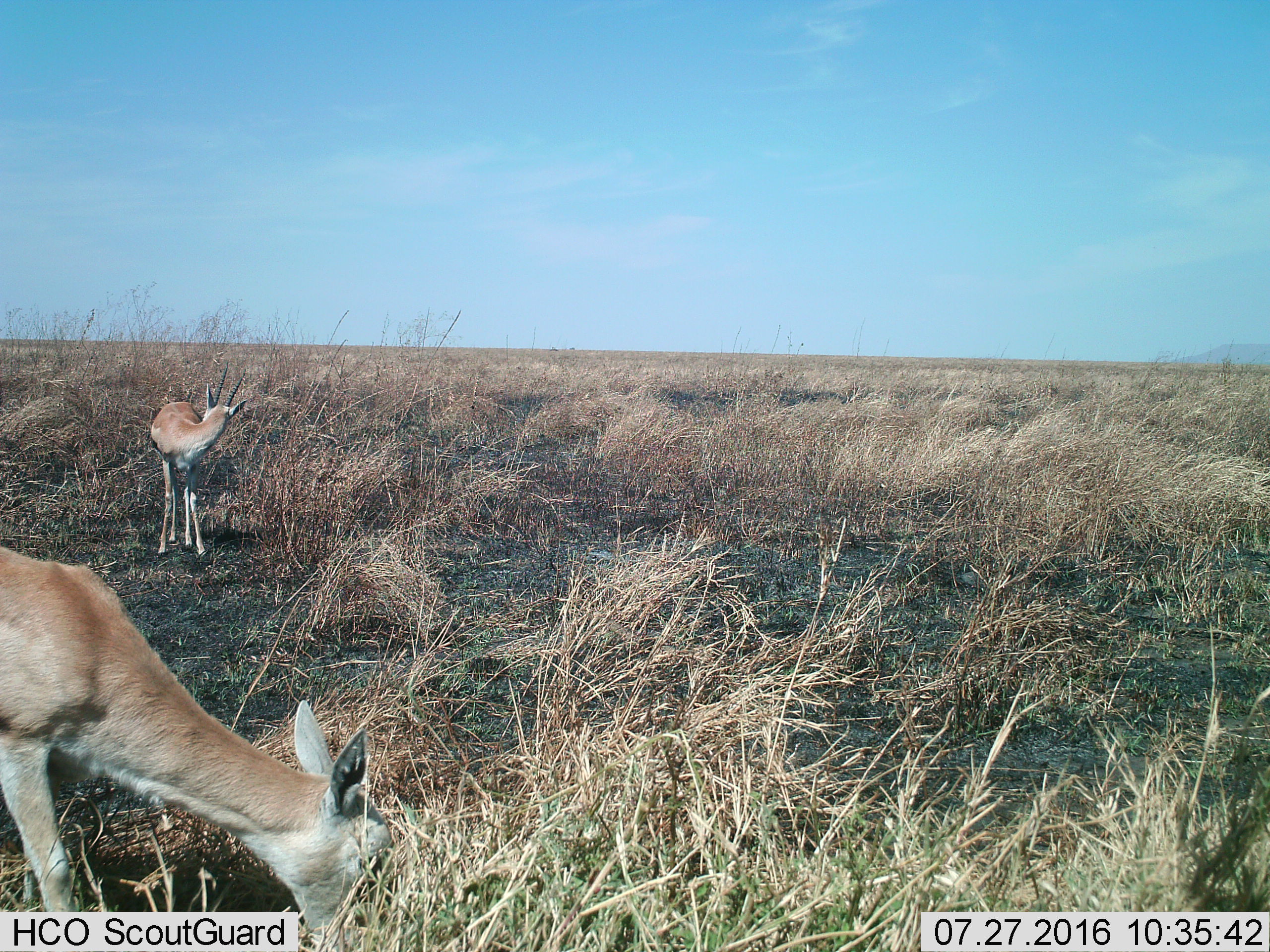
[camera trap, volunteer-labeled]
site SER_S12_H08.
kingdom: Animalia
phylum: Chordata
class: Mammalia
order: Artiodactyla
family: Bovidae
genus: Eudorcas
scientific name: Eudorcas thomsonii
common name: thomson's gazelle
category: gazellethomsons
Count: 2.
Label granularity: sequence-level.